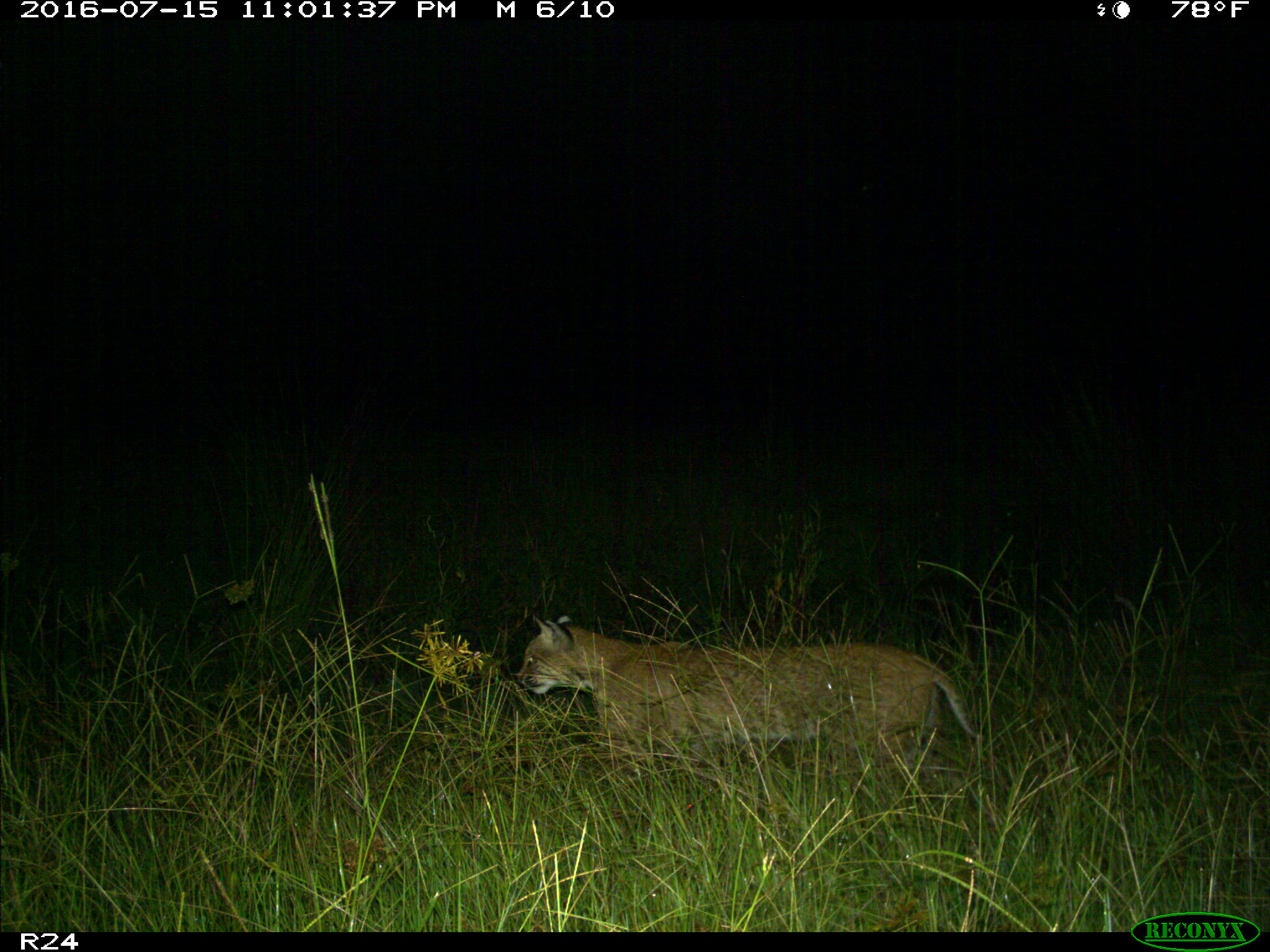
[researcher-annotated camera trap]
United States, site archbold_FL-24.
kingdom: Animalia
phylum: Chordata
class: Mammalia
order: Carnivora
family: Felidae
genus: Lynx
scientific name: Lynx rufus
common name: bobcat